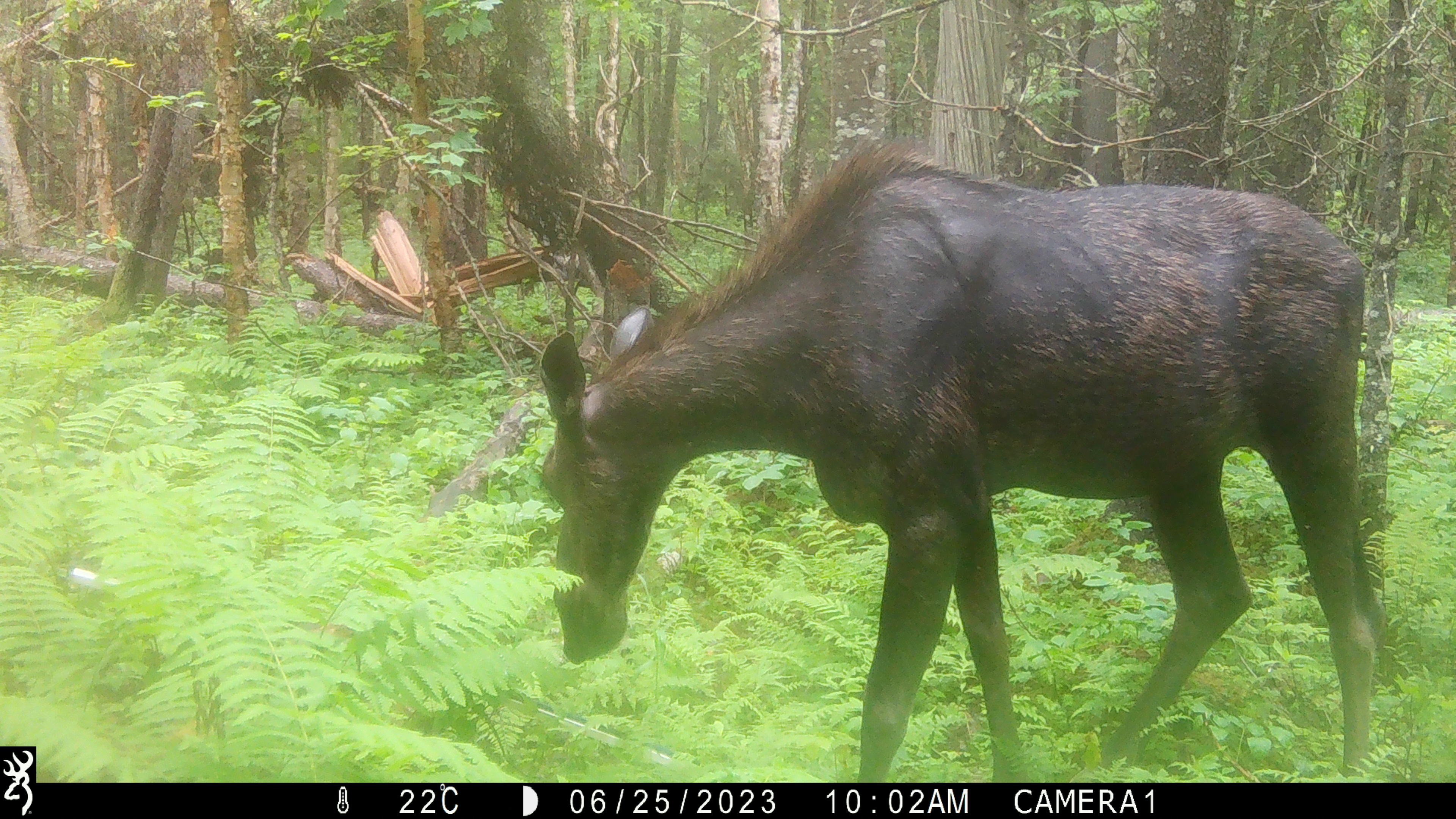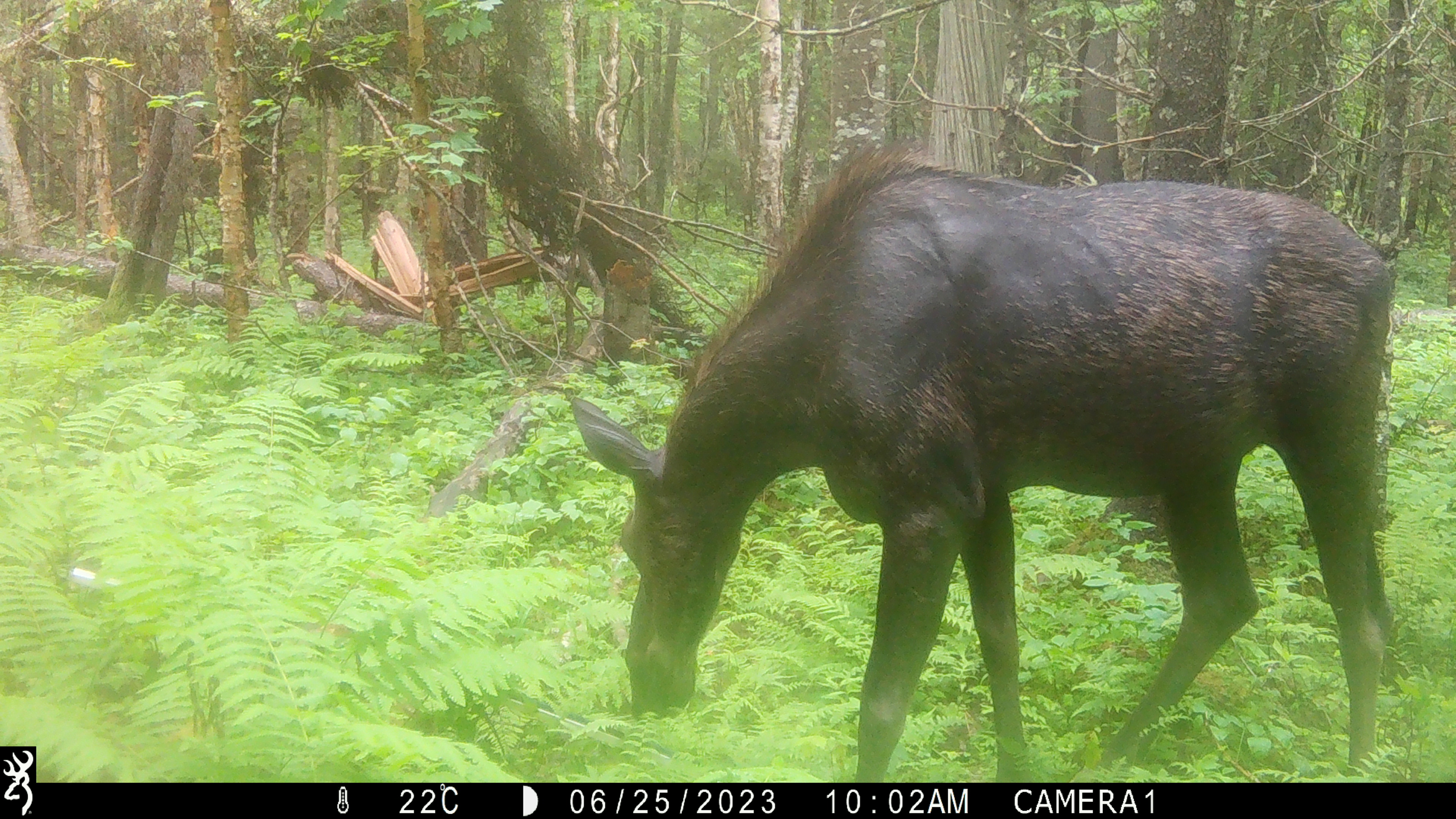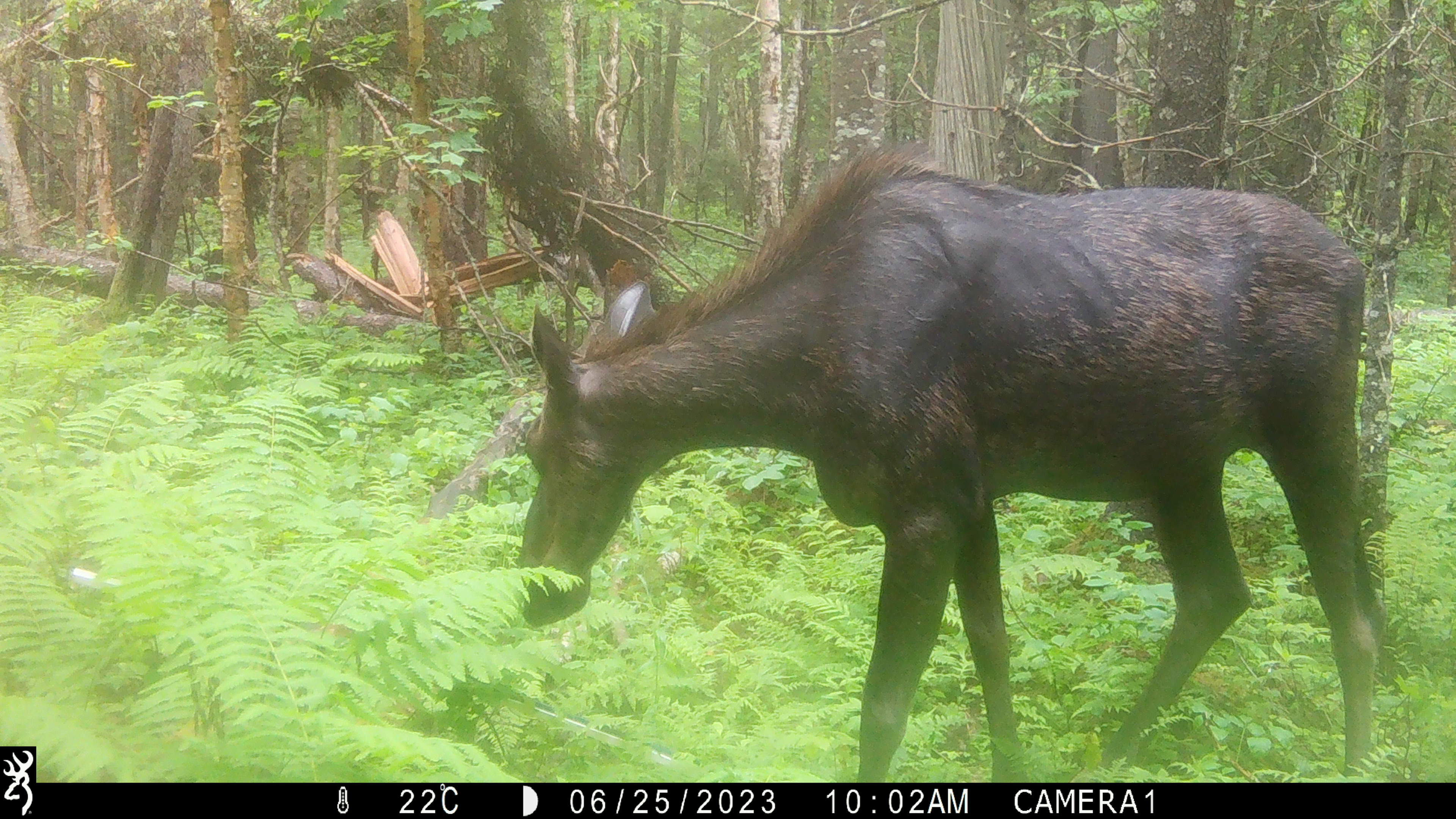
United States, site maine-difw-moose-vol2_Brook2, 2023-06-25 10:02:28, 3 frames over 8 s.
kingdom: Animalia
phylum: Chordata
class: Mammalia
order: Artiodactyla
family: Cervidae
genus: Alces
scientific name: Alces alces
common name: moose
Moose (Alces alces).